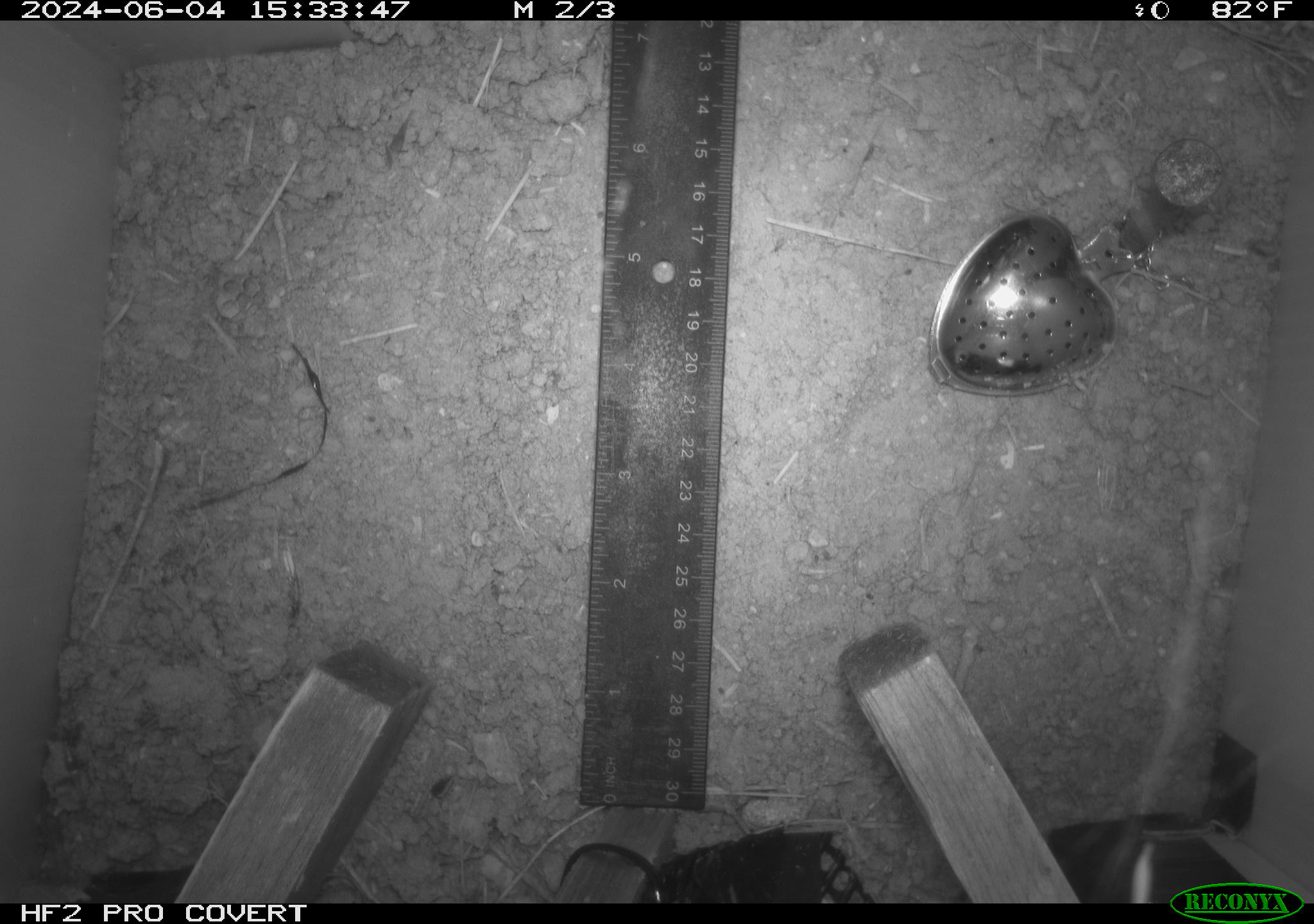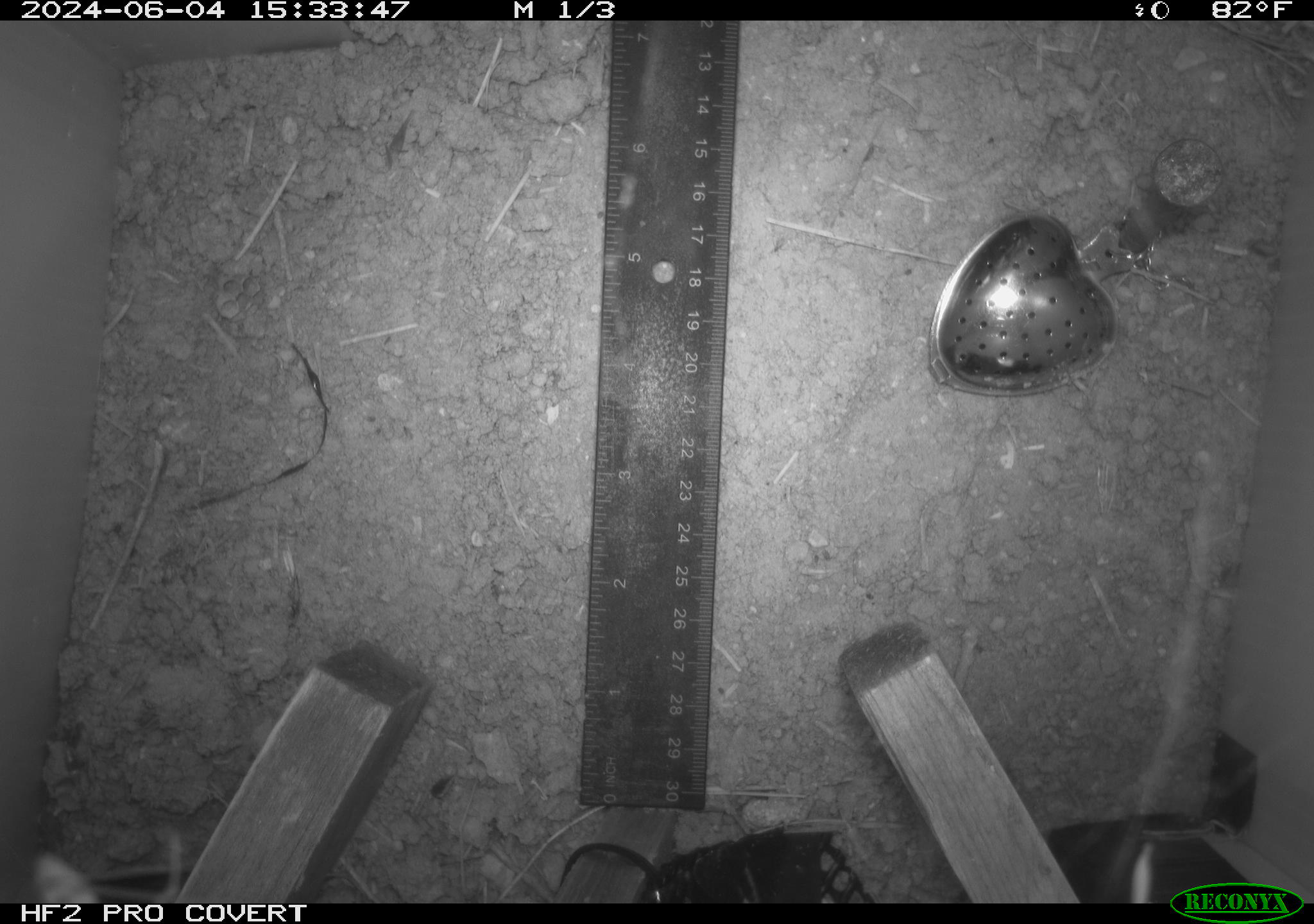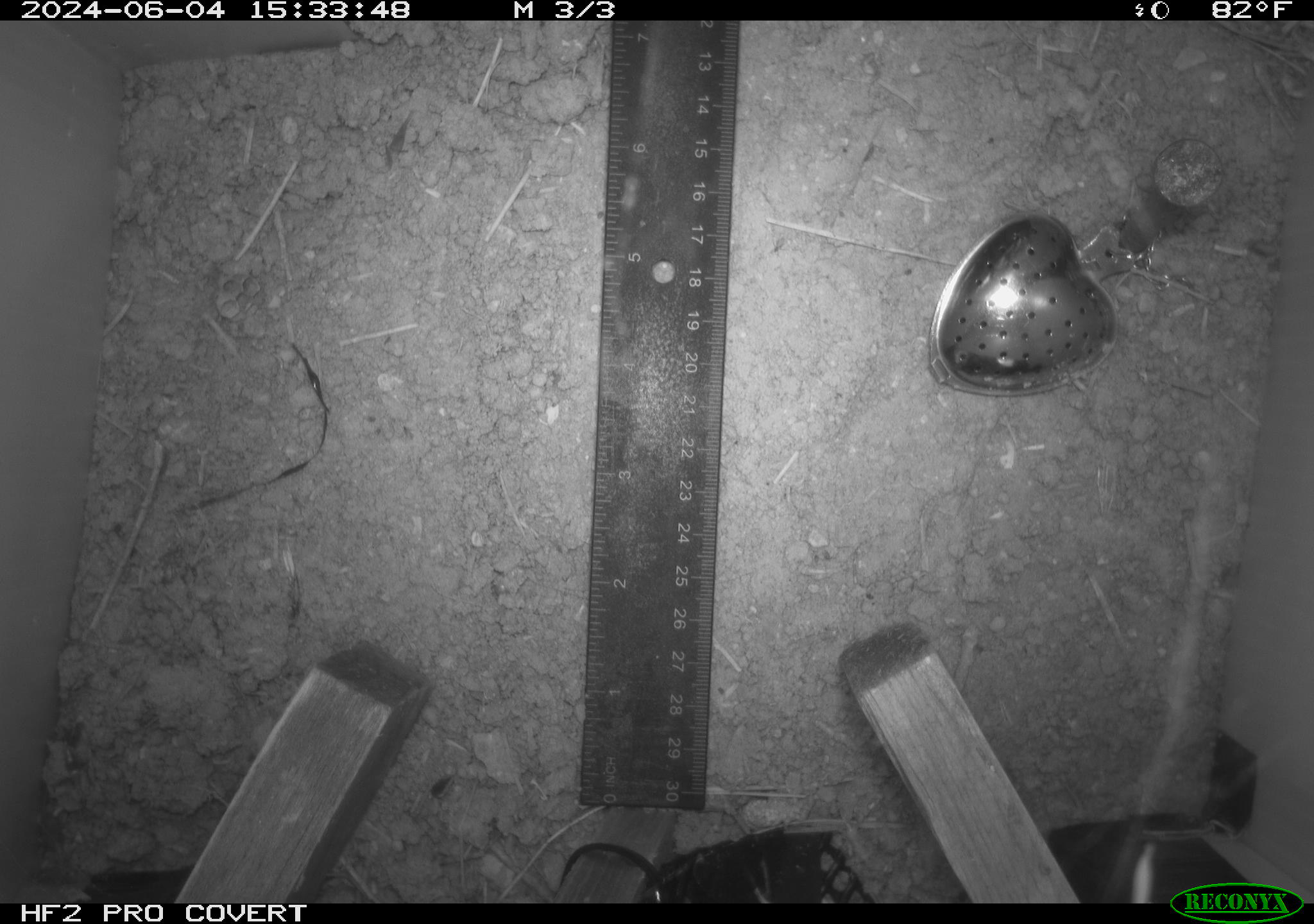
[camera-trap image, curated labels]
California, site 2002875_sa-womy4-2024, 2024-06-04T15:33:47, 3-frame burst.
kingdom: Animalia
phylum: Arthropoda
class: Insecta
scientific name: Insecta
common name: insect